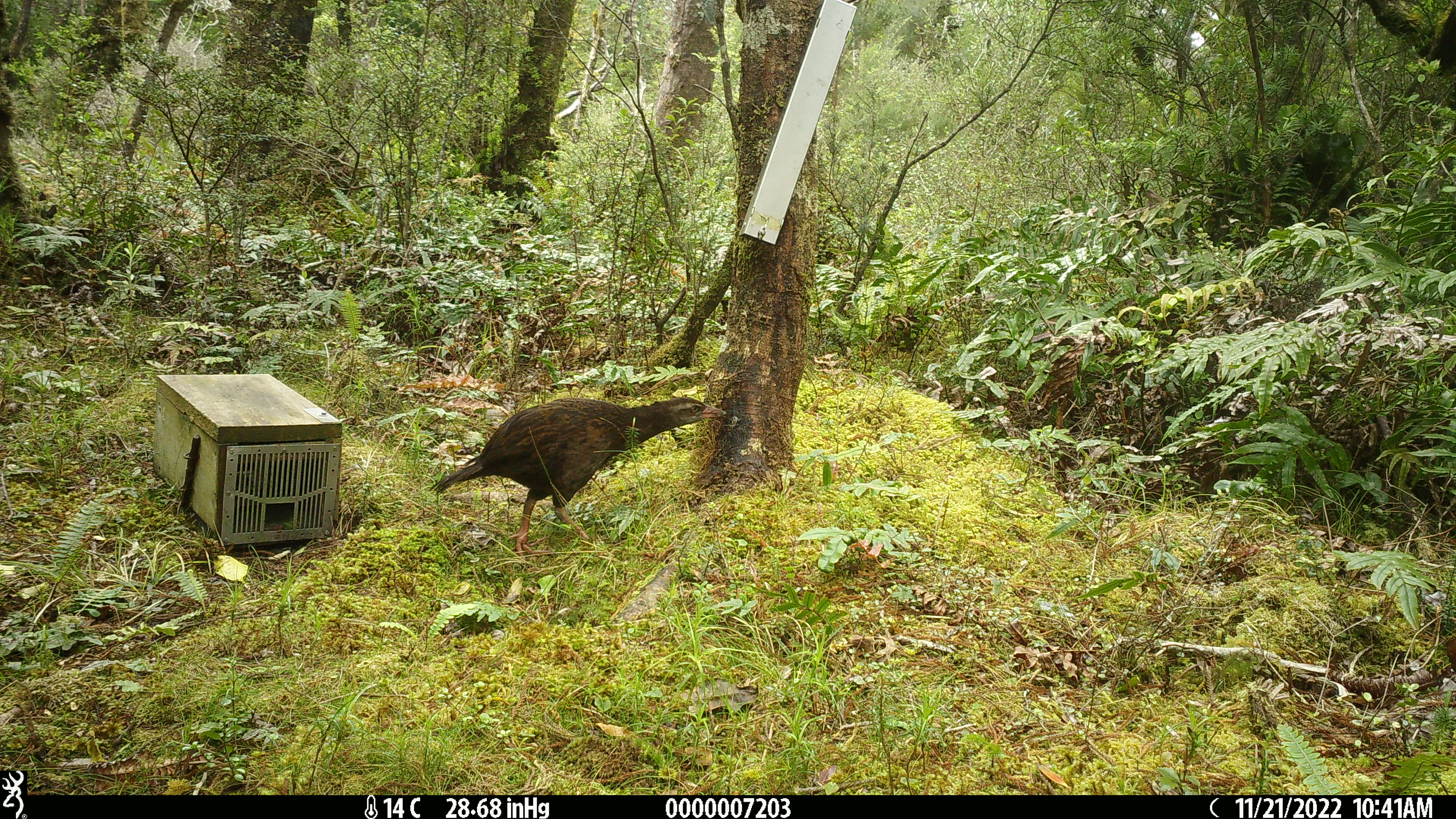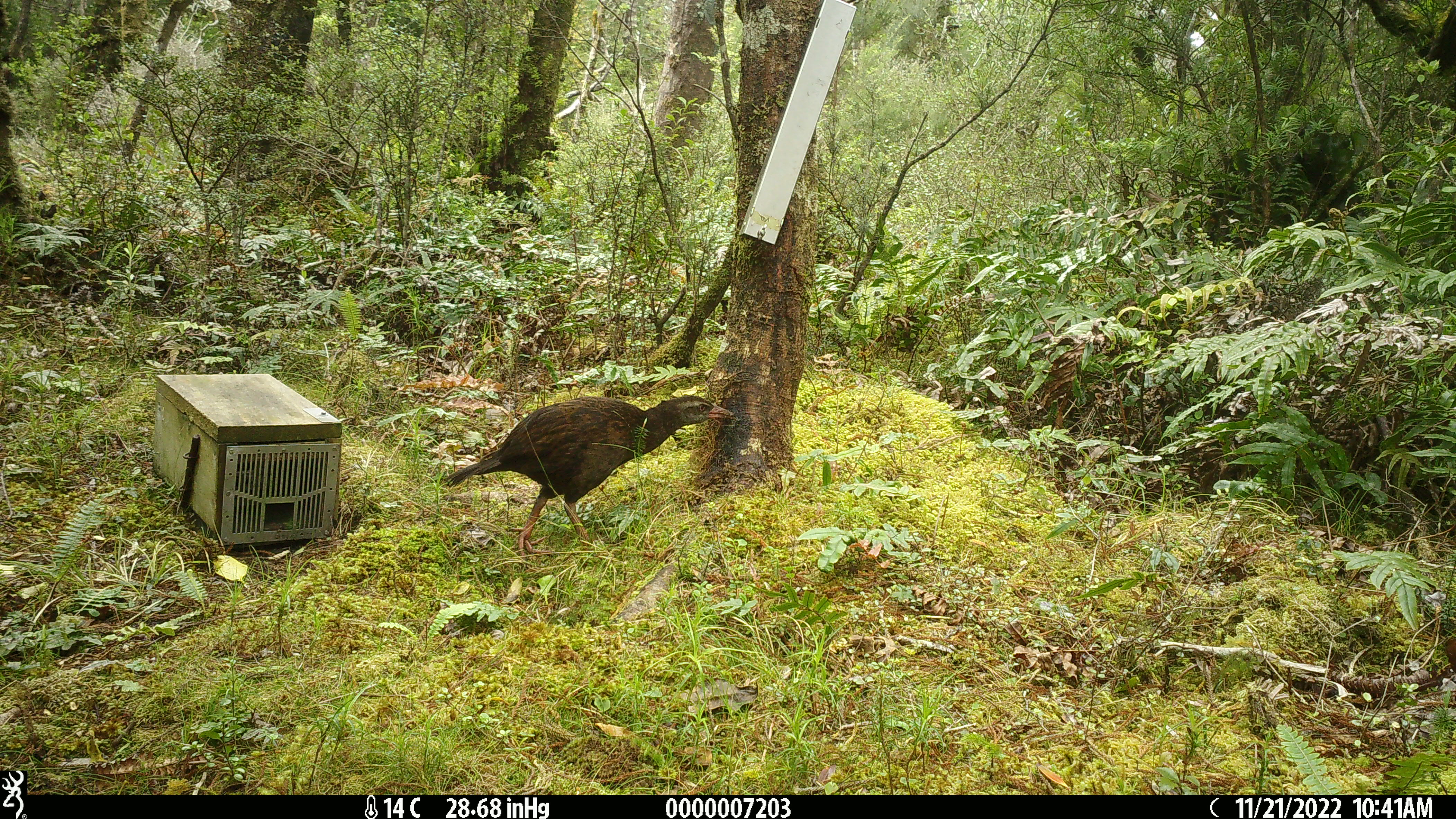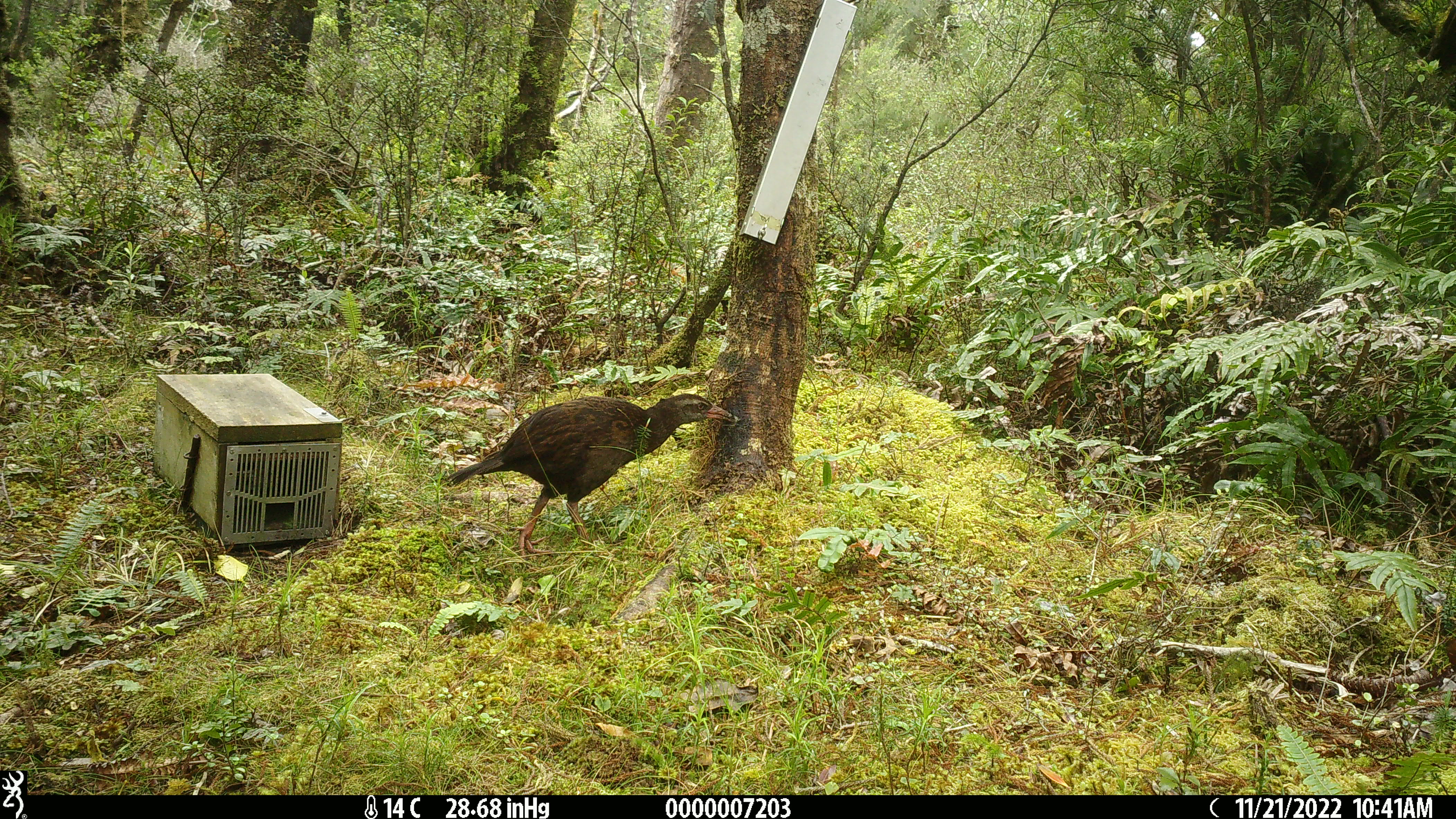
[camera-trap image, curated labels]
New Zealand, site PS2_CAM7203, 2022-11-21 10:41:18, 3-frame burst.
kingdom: Animalia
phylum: Chordata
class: Aves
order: Gruiformes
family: Rallidae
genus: Gallirallus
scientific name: Gallirallus australis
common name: weka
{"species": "weka (Gallirallus australis)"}